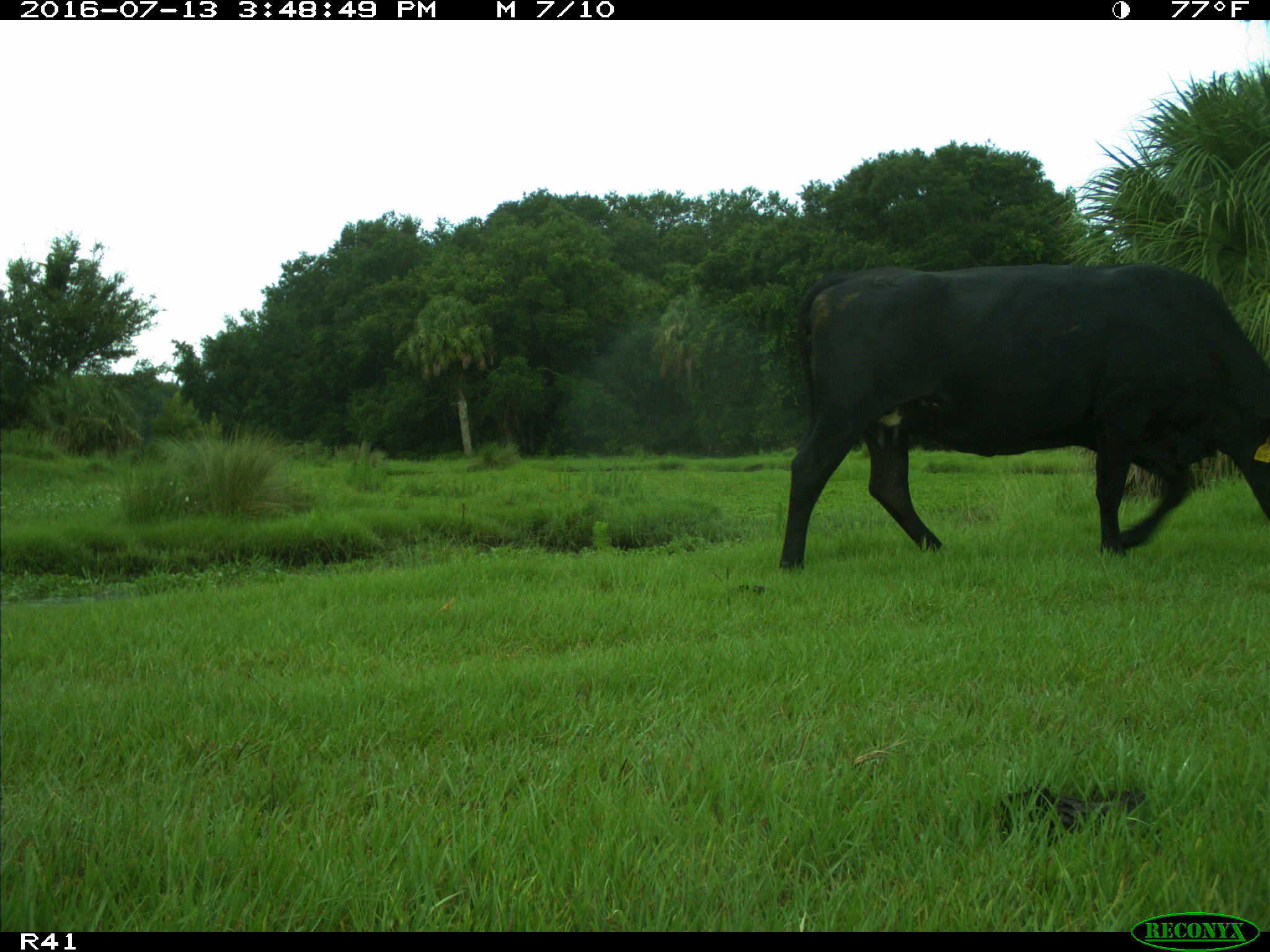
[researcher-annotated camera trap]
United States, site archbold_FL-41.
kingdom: Animalia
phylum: Chordata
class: Mammalia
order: Artiodactyla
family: Bovidae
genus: Bos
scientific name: Bos taurus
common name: domestic cow